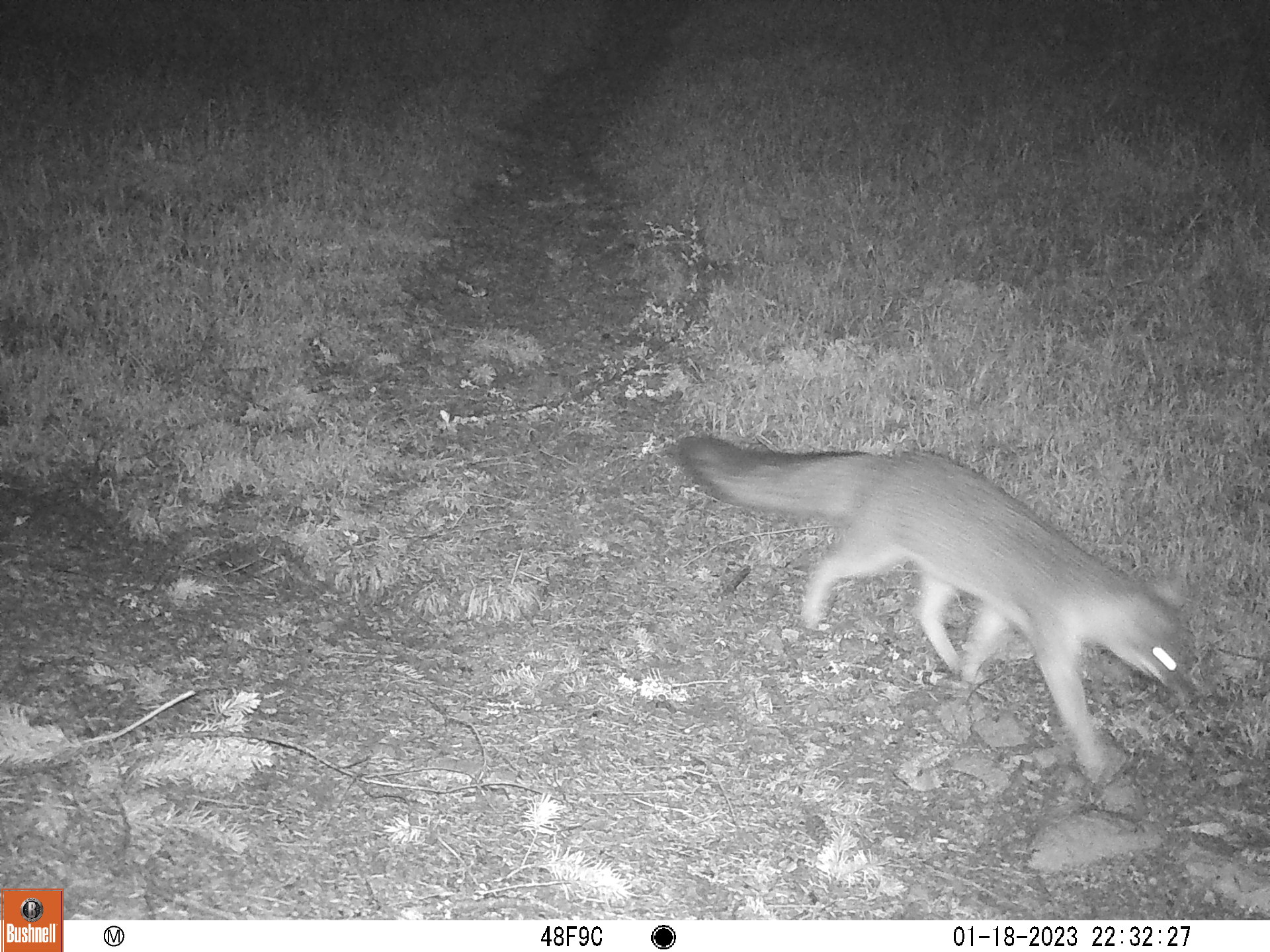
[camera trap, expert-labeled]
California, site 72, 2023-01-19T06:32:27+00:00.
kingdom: Animalia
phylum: Chordata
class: Mammalia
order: Carnivora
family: Canidae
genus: Urocyon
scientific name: Urocyon cinereoargenteus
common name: gray fox